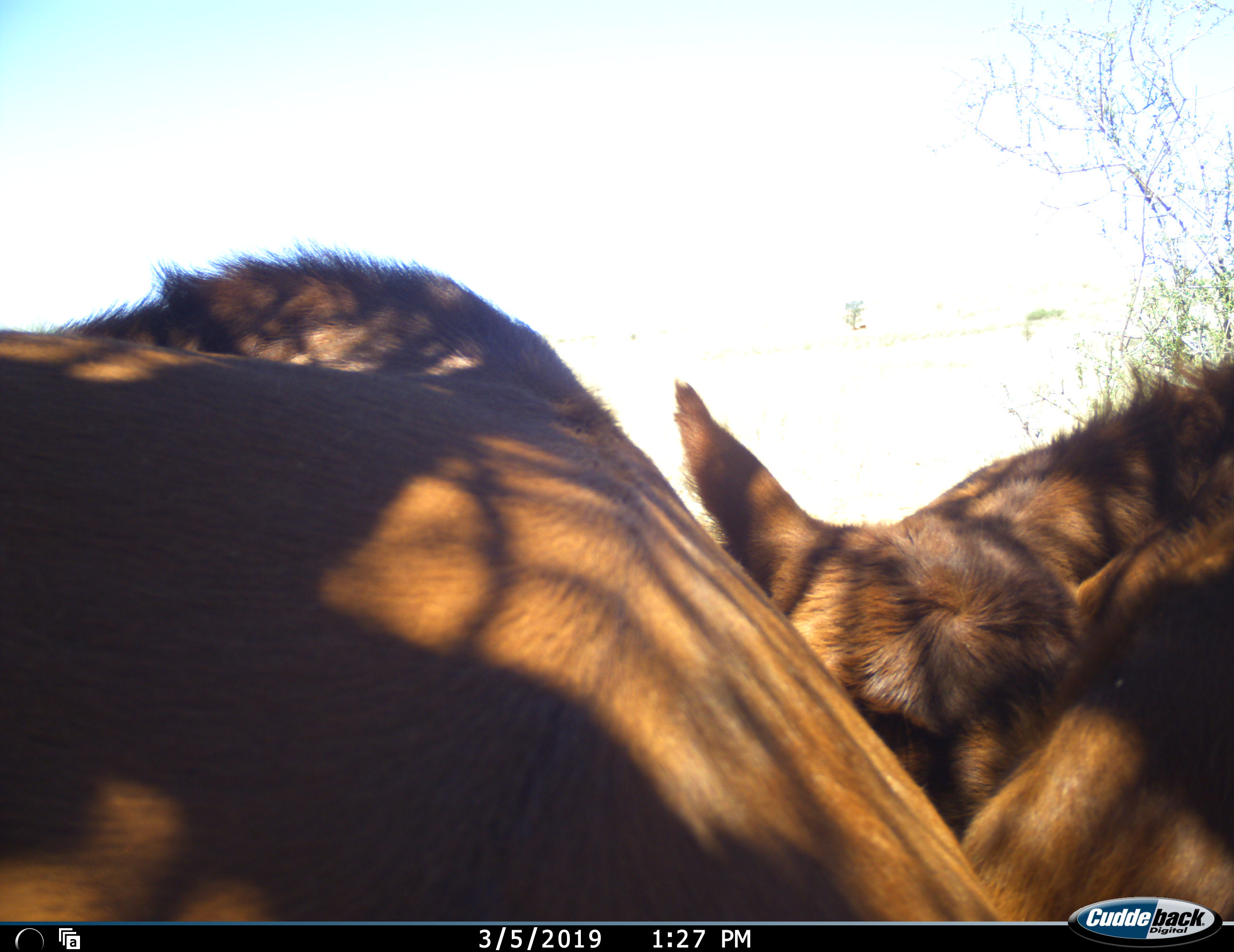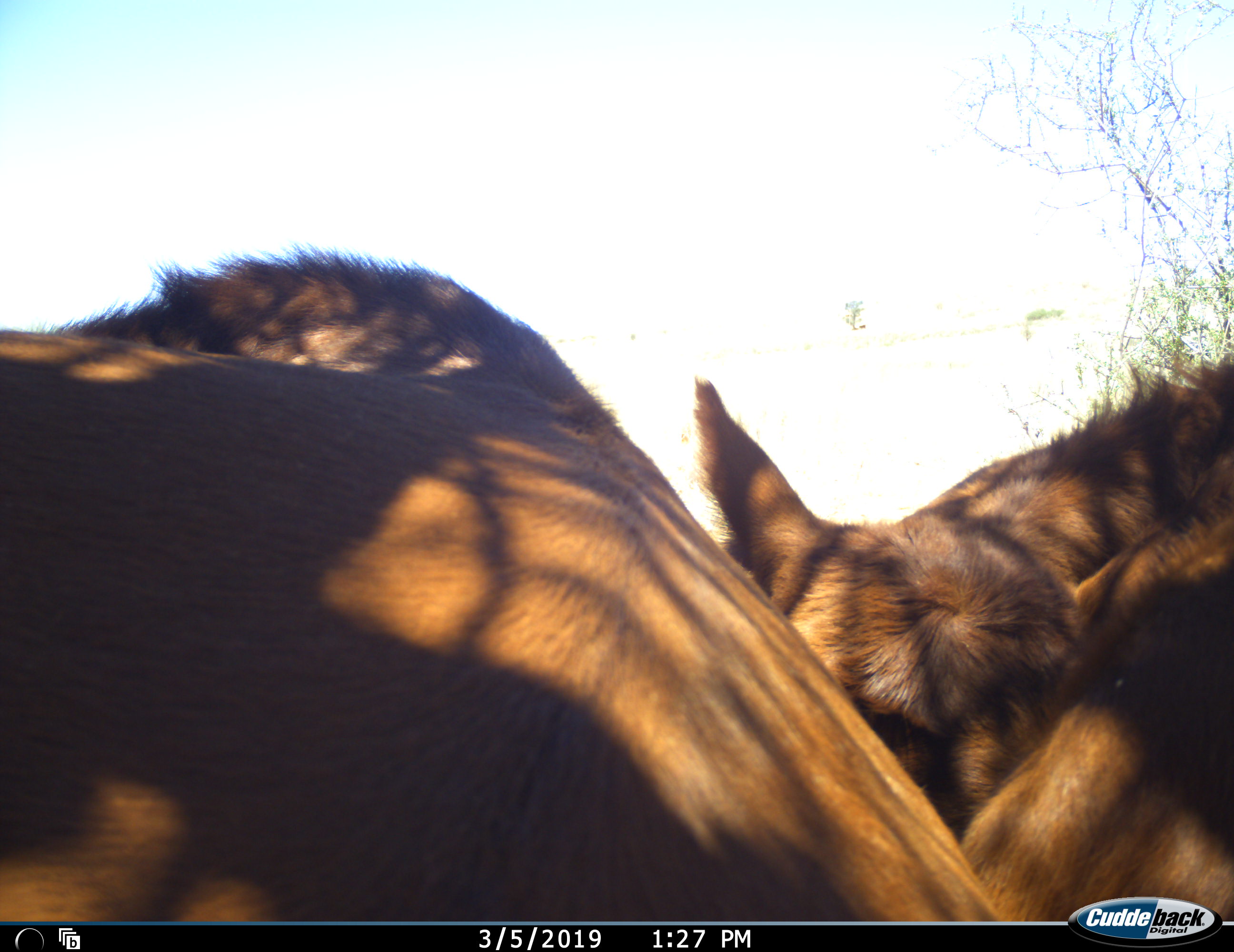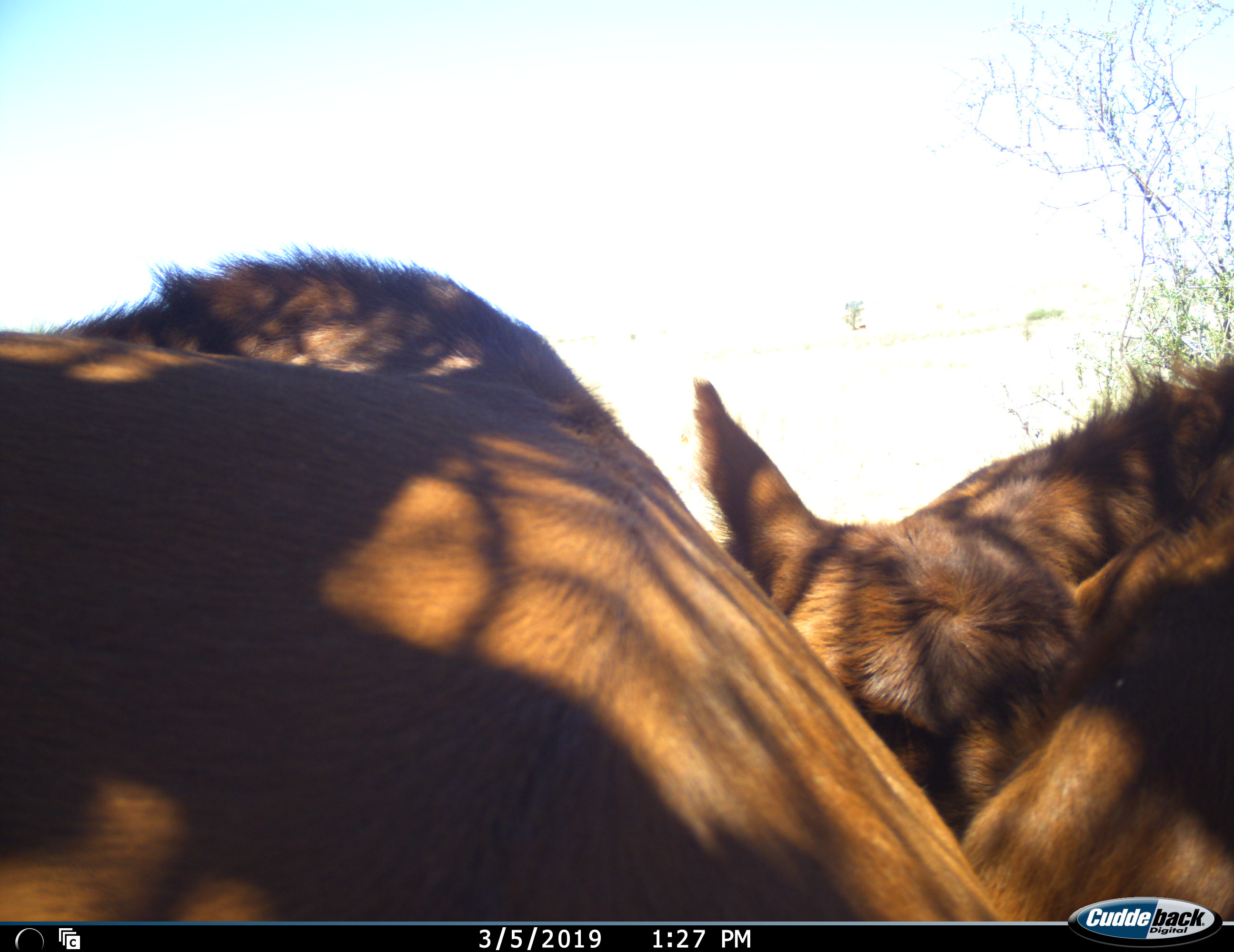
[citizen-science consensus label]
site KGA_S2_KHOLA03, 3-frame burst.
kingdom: Animalia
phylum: Chordata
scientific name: Vertebrata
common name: domestic animal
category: domesticanimal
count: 2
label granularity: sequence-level